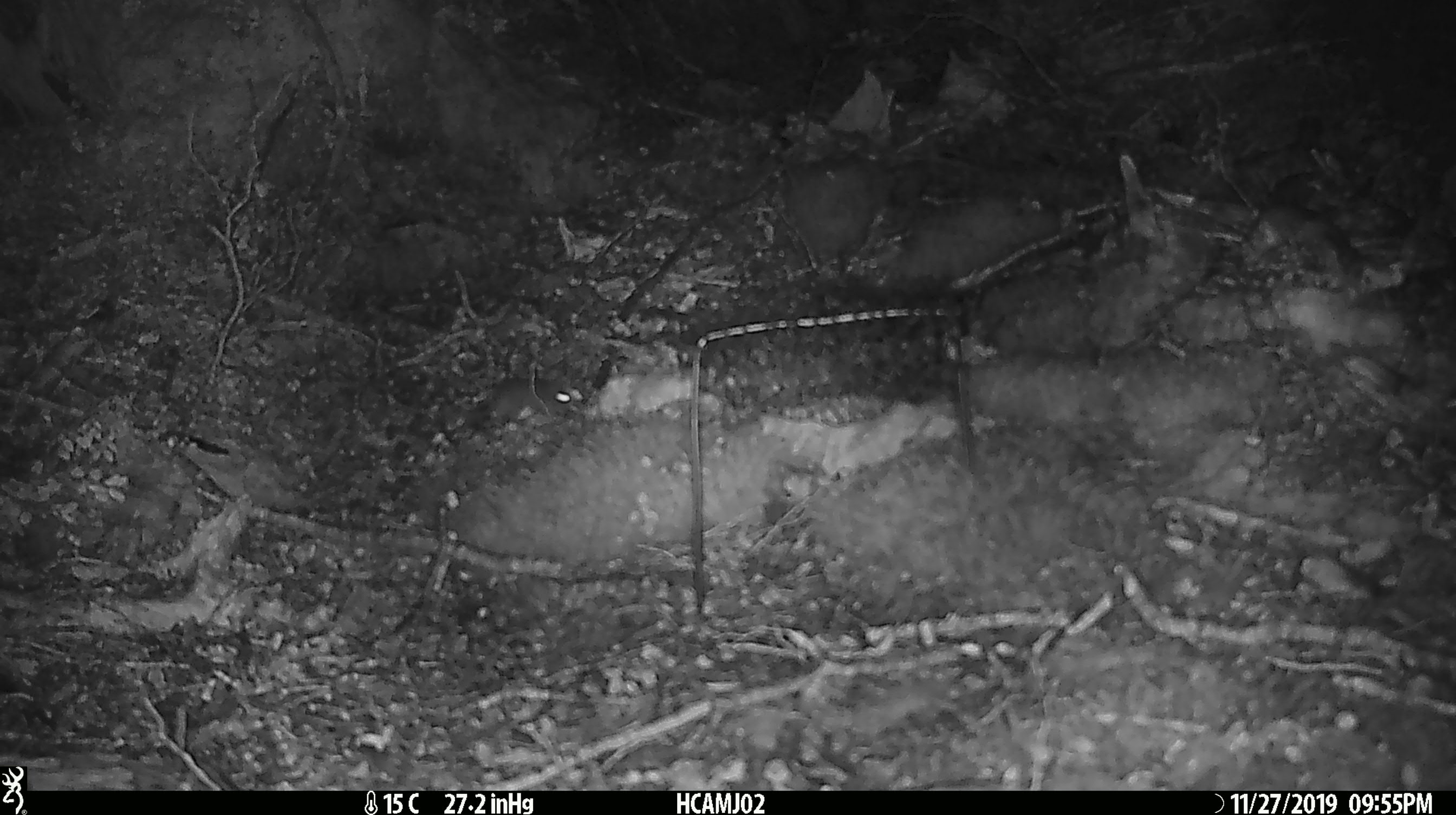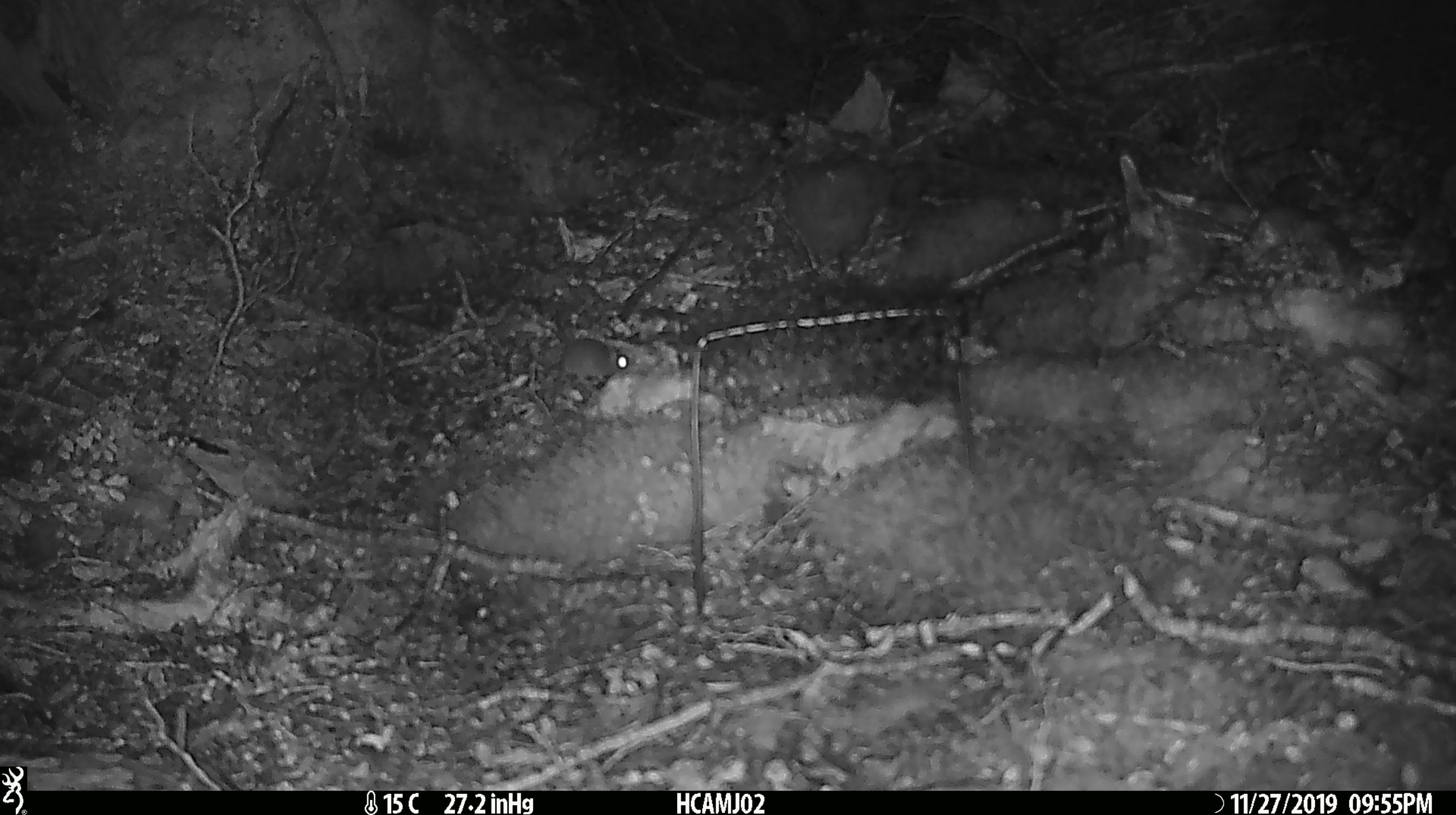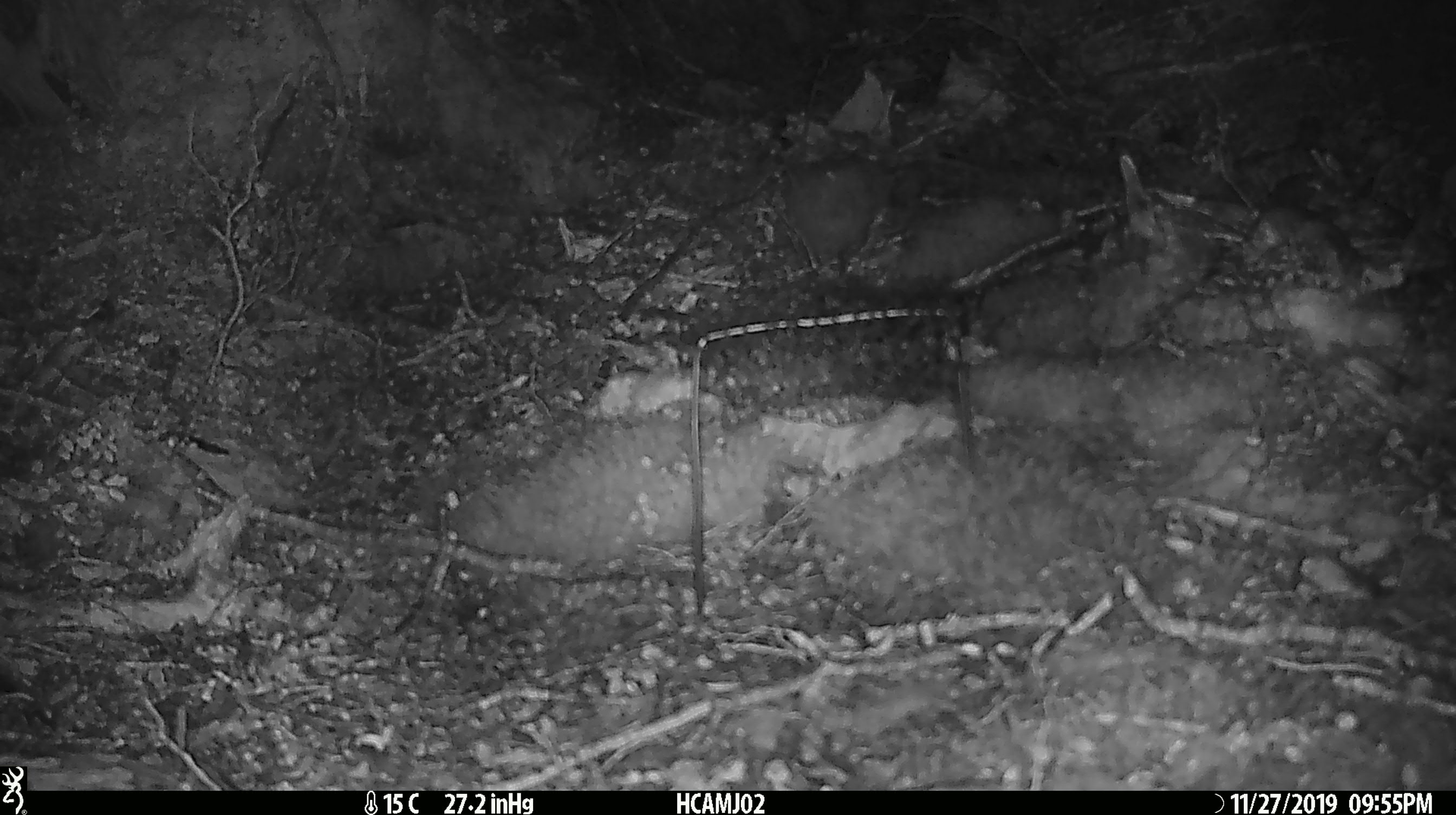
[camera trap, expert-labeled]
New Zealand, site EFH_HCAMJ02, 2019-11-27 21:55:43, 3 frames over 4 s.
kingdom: Animalia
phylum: Chordata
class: Mammalia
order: Rodentia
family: Muridae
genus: Mus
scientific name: Mus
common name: mouse